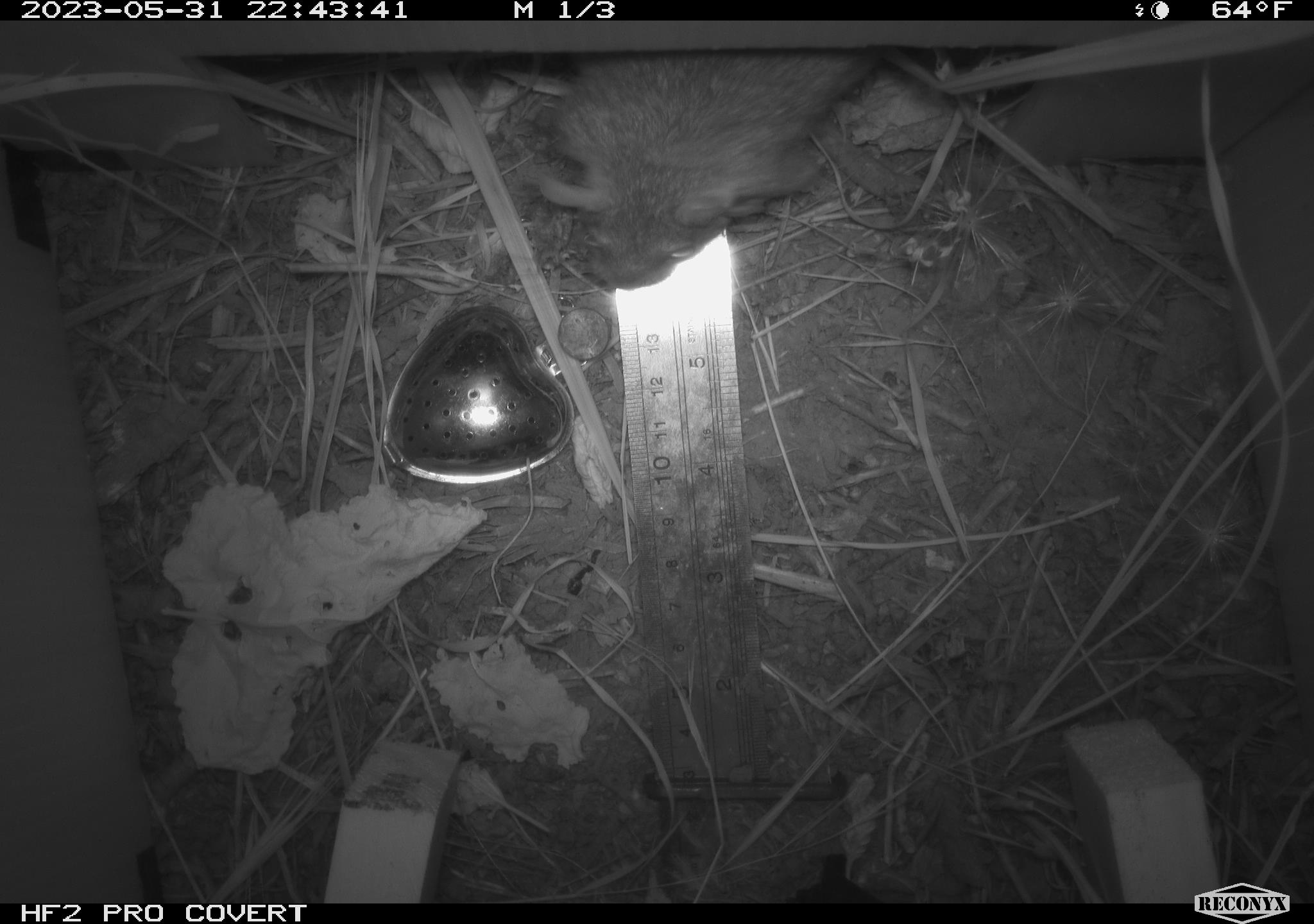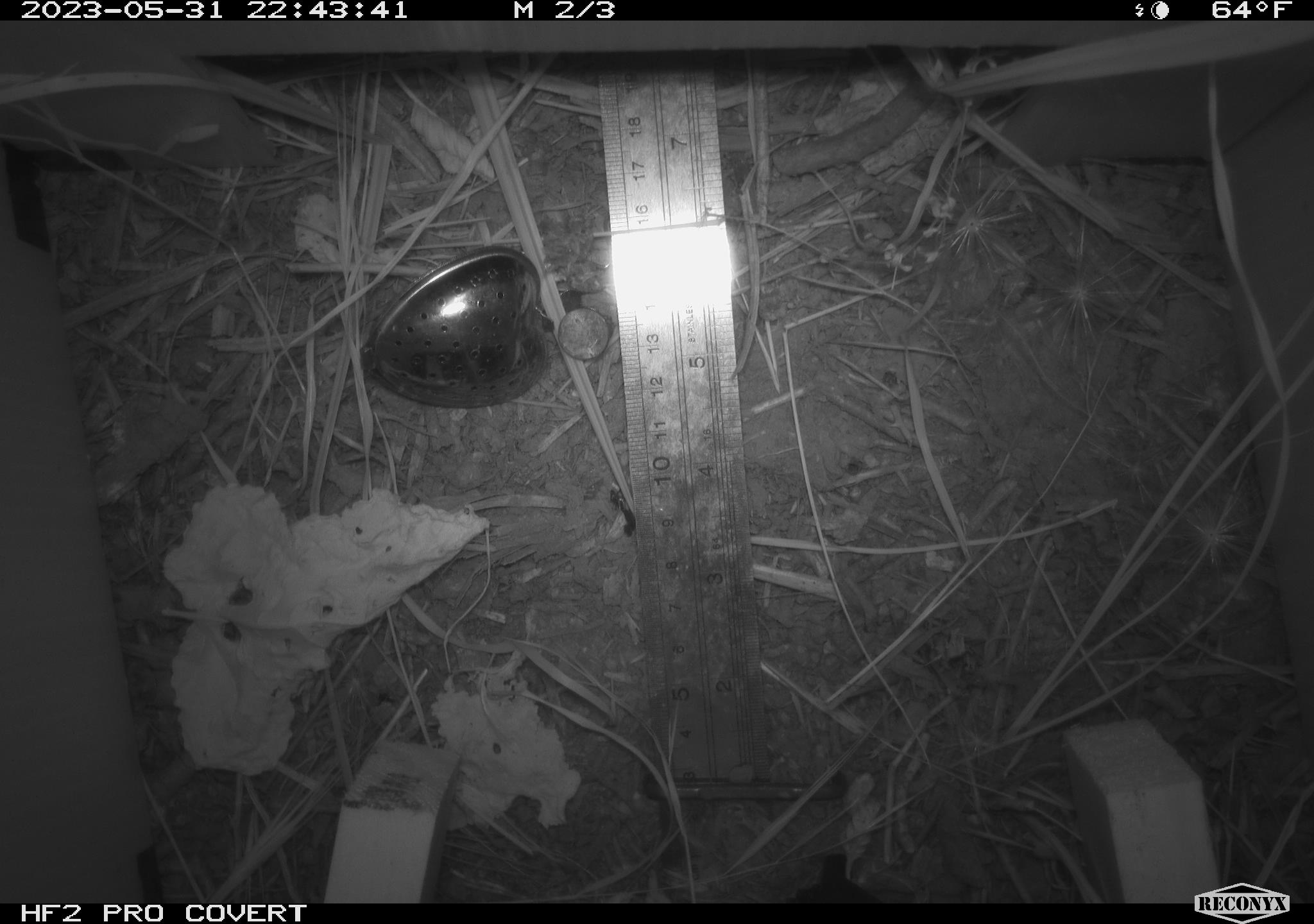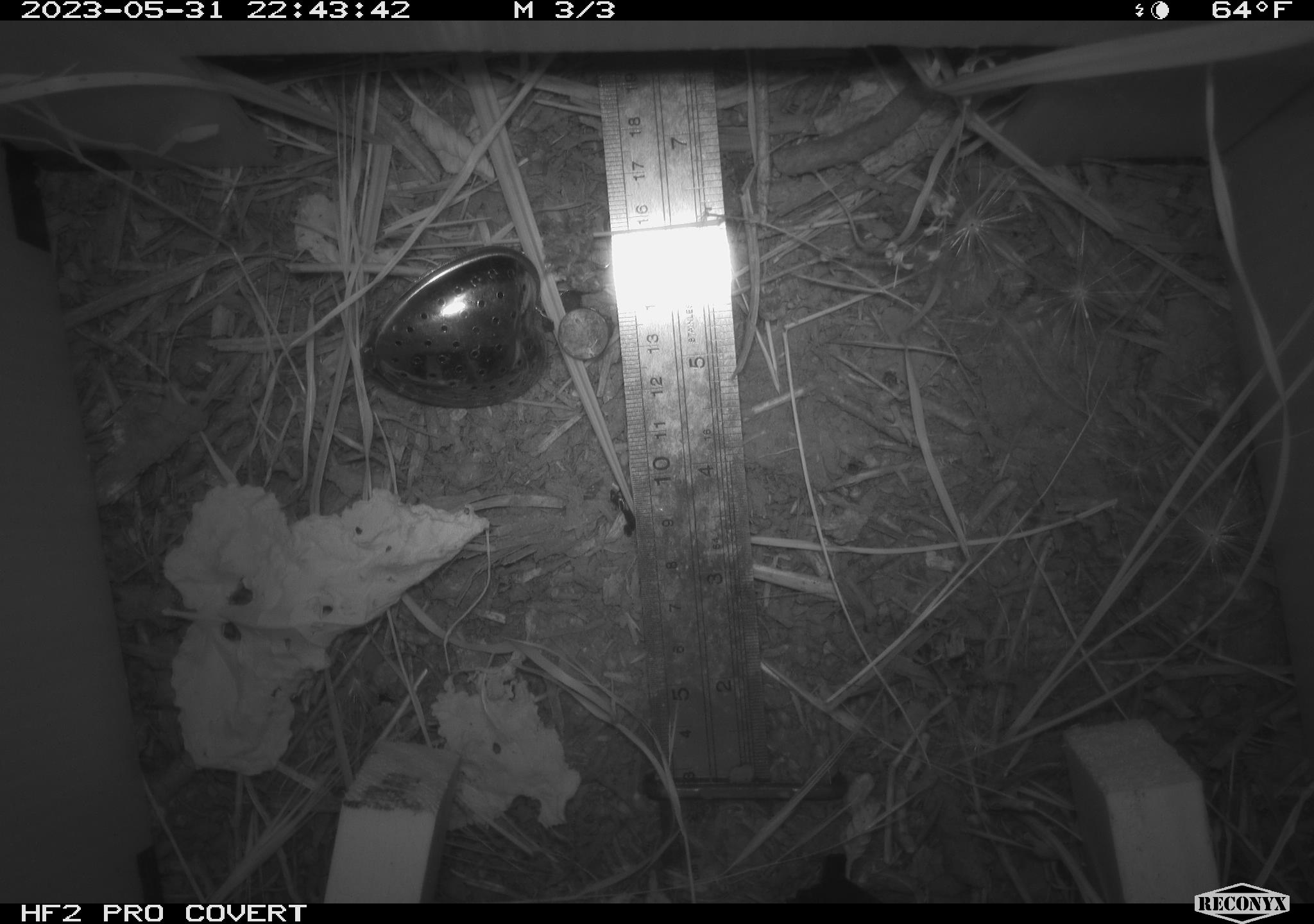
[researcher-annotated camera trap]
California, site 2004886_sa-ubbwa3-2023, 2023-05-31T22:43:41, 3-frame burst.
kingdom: Animalia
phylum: Chordata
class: Mammalia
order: Rodentia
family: Muridae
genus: Rattus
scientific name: Rattus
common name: rat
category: rattus species